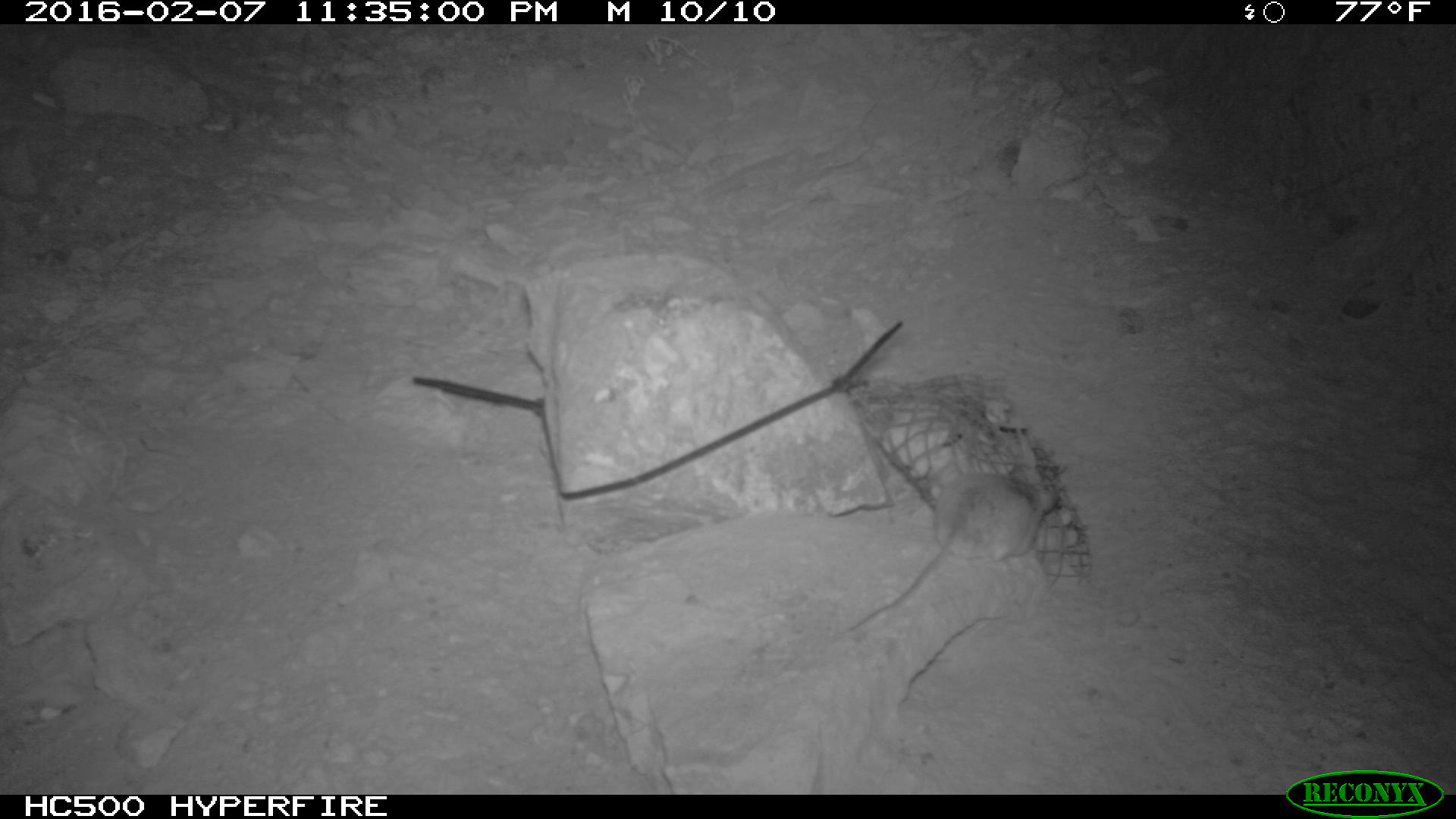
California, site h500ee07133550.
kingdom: Animalia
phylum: Chordata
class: Mammalia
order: Rodentia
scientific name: Rodentia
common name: rodent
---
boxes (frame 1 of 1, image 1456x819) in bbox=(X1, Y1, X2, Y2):
rodent: bbox=(846, 470, 1046, 633)